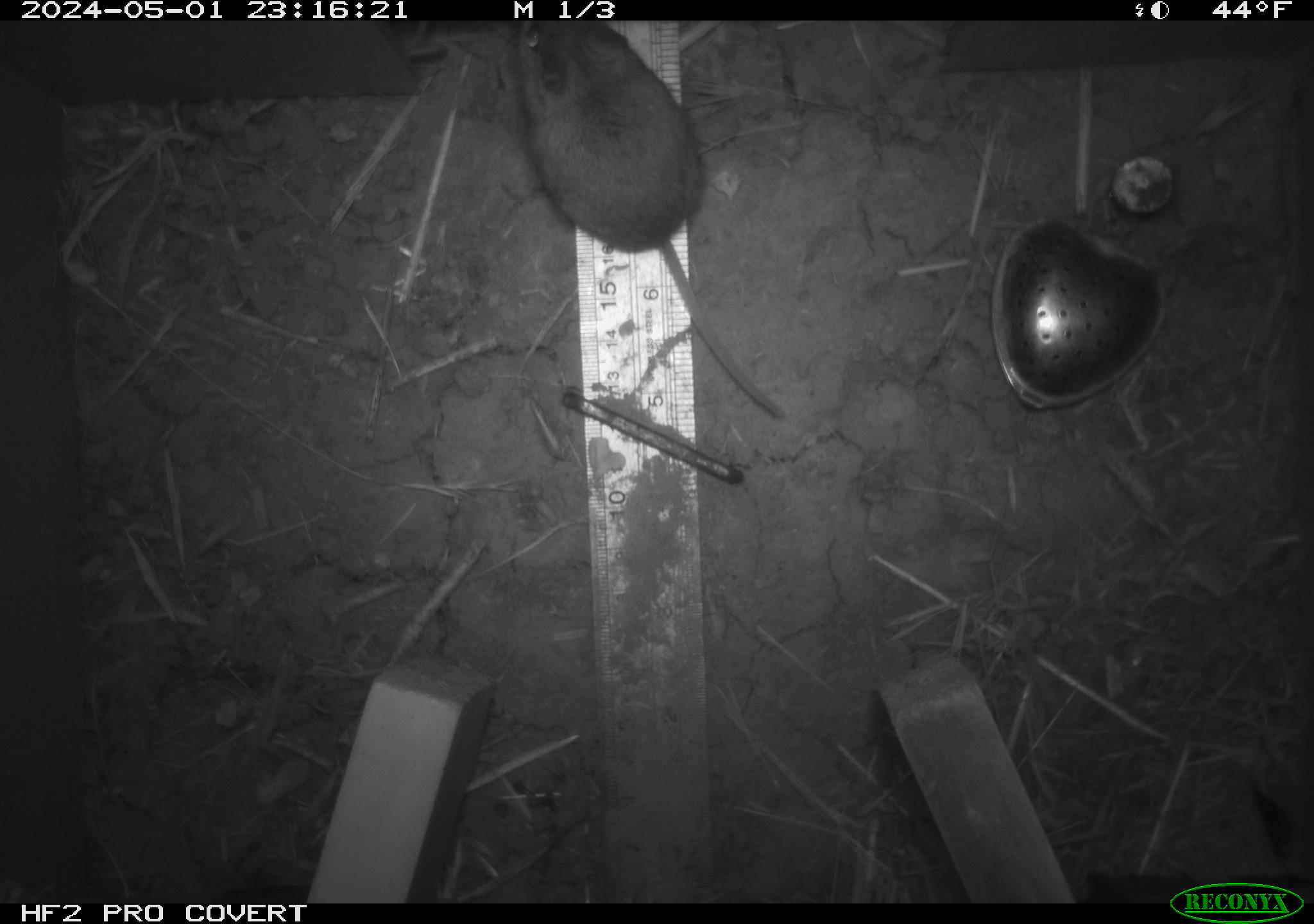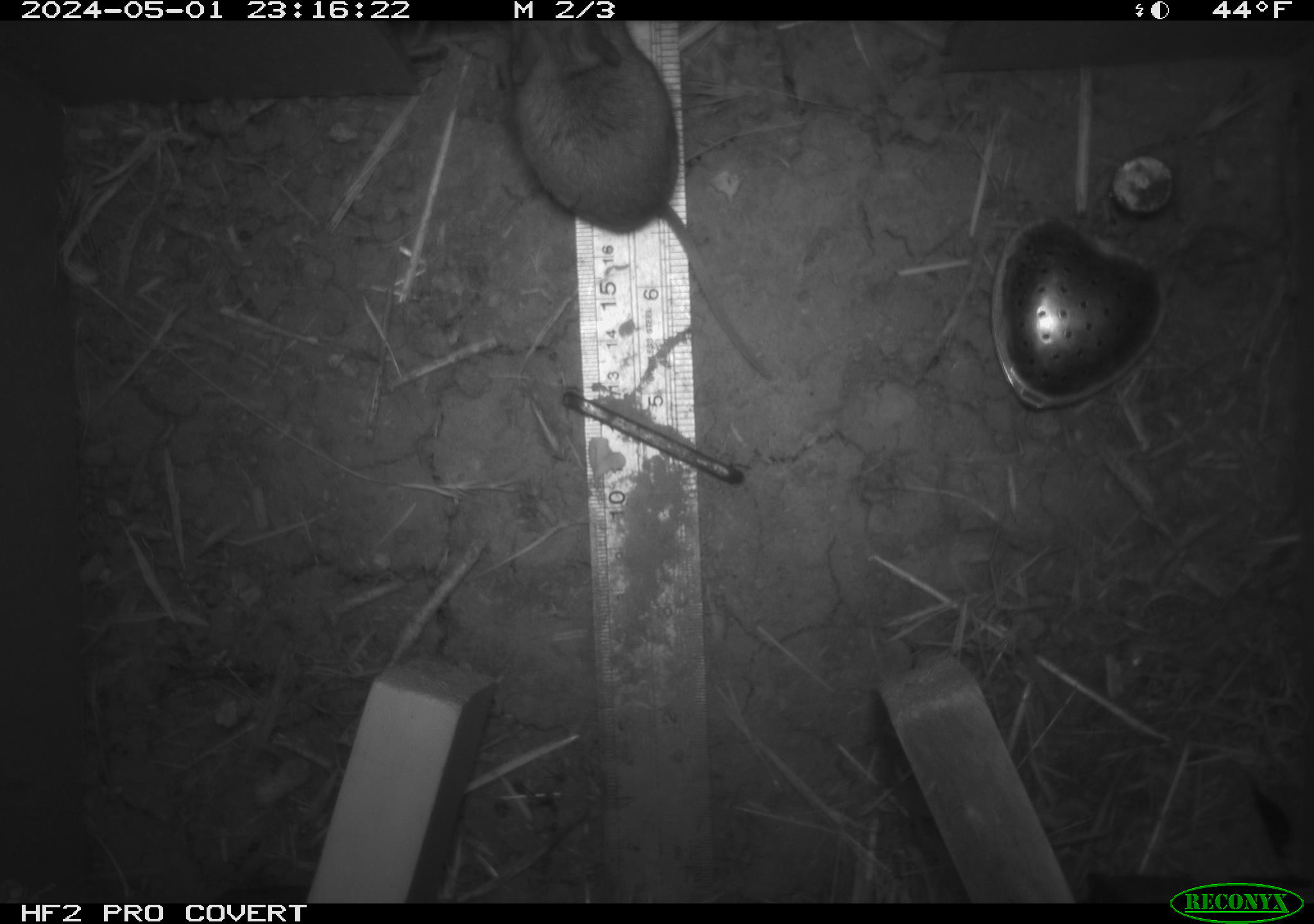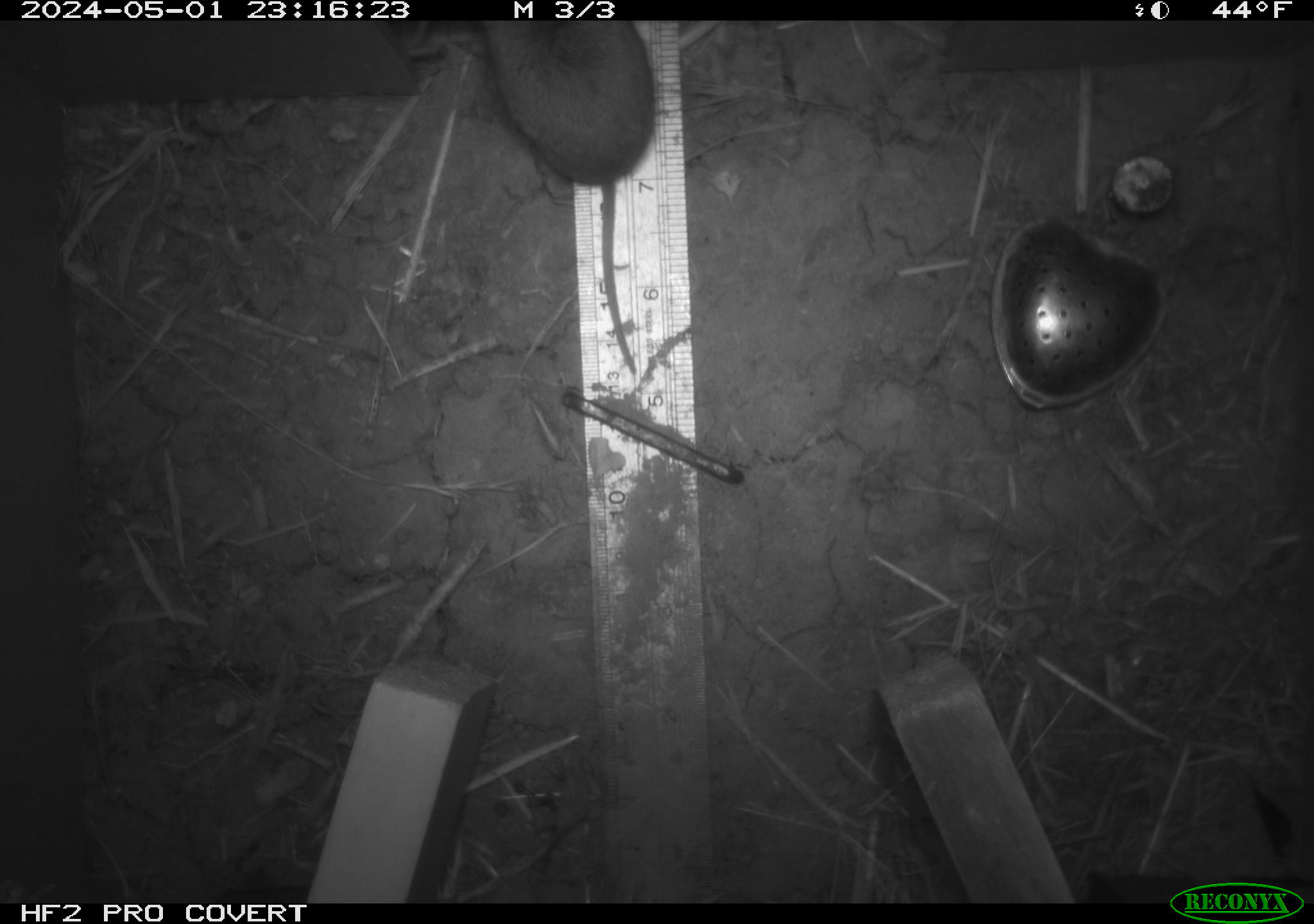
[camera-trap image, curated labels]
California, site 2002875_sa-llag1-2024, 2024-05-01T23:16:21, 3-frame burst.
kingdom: Animalia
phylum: Chordata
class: Mammalia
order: Rodentia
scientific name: Rodentia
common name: mouse species